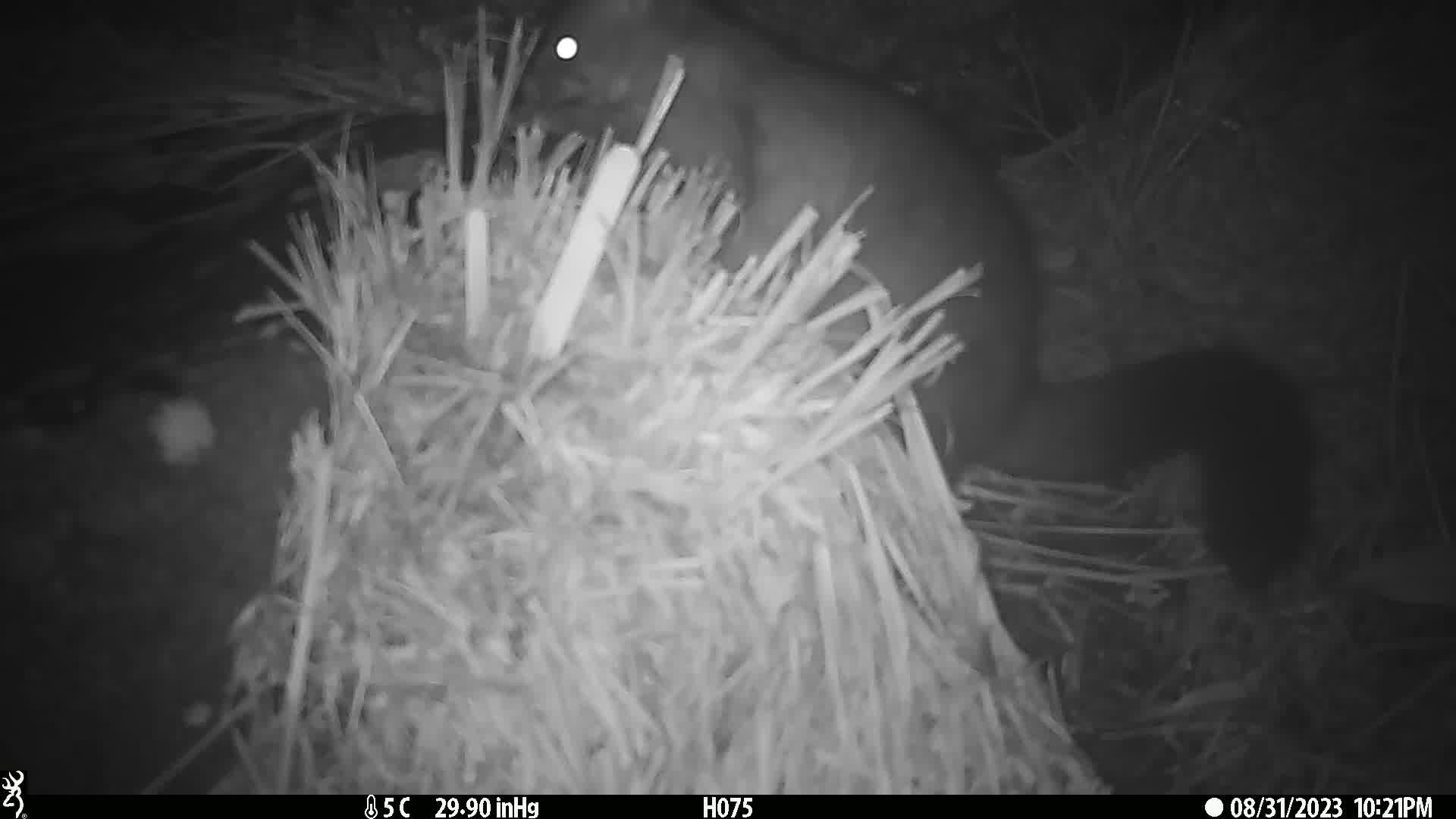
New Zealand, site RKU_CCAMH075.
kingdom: Animalia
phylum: Chordata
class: Mammalia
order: Diprotodontia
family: Phalangeridae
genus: Trichosurus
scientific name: Trichosurus vulpecula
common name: common brushtail possum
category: possum